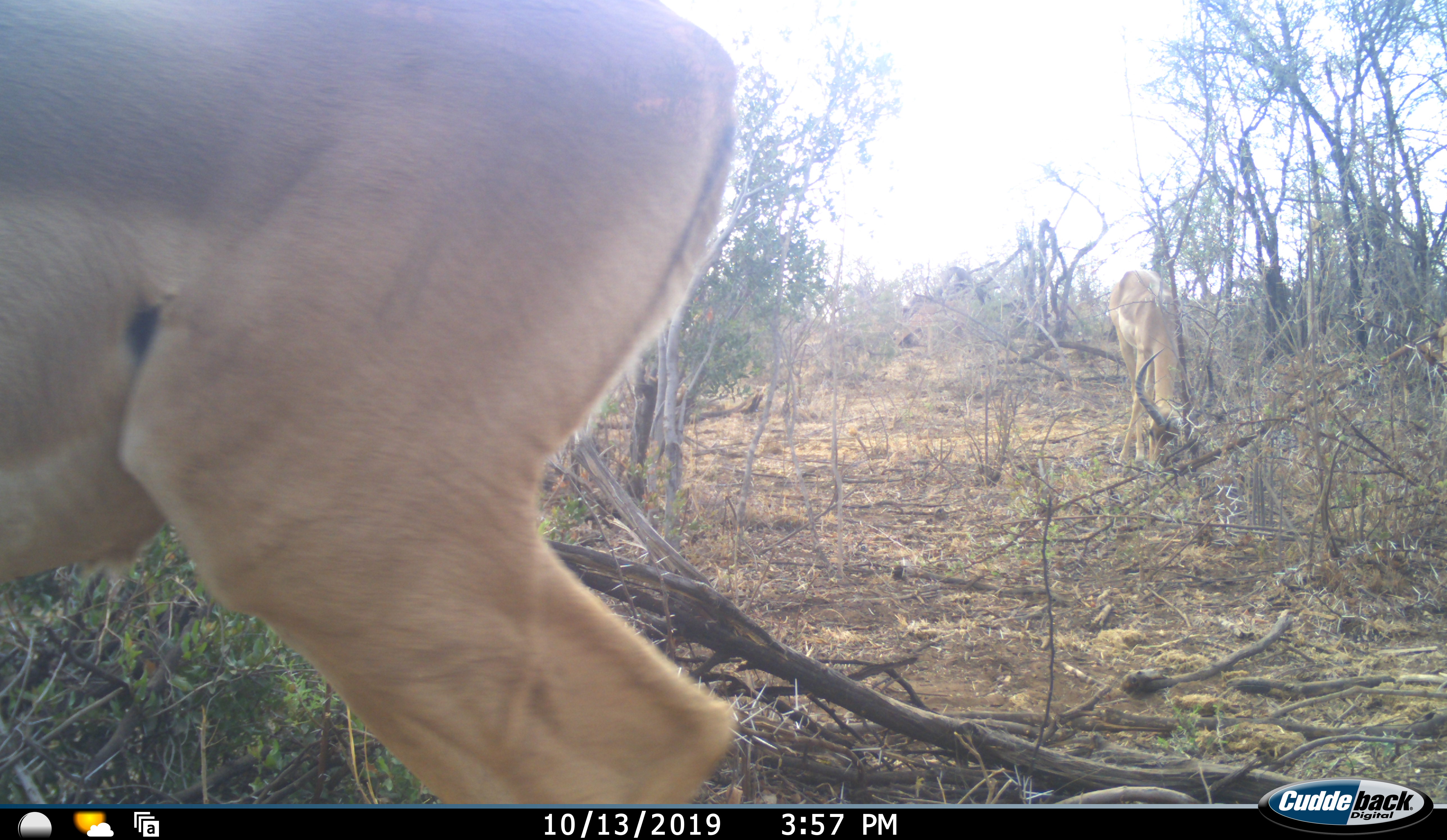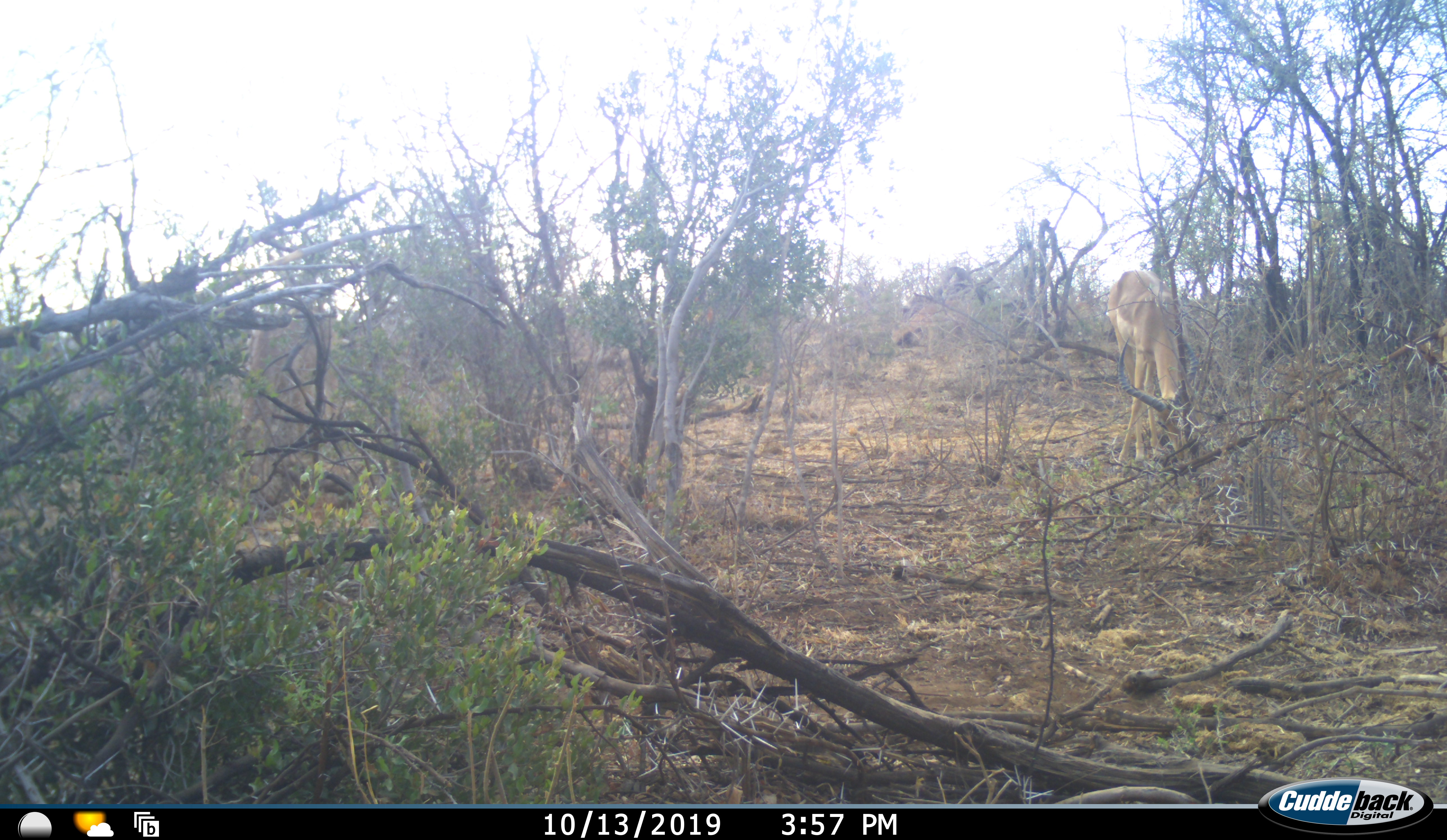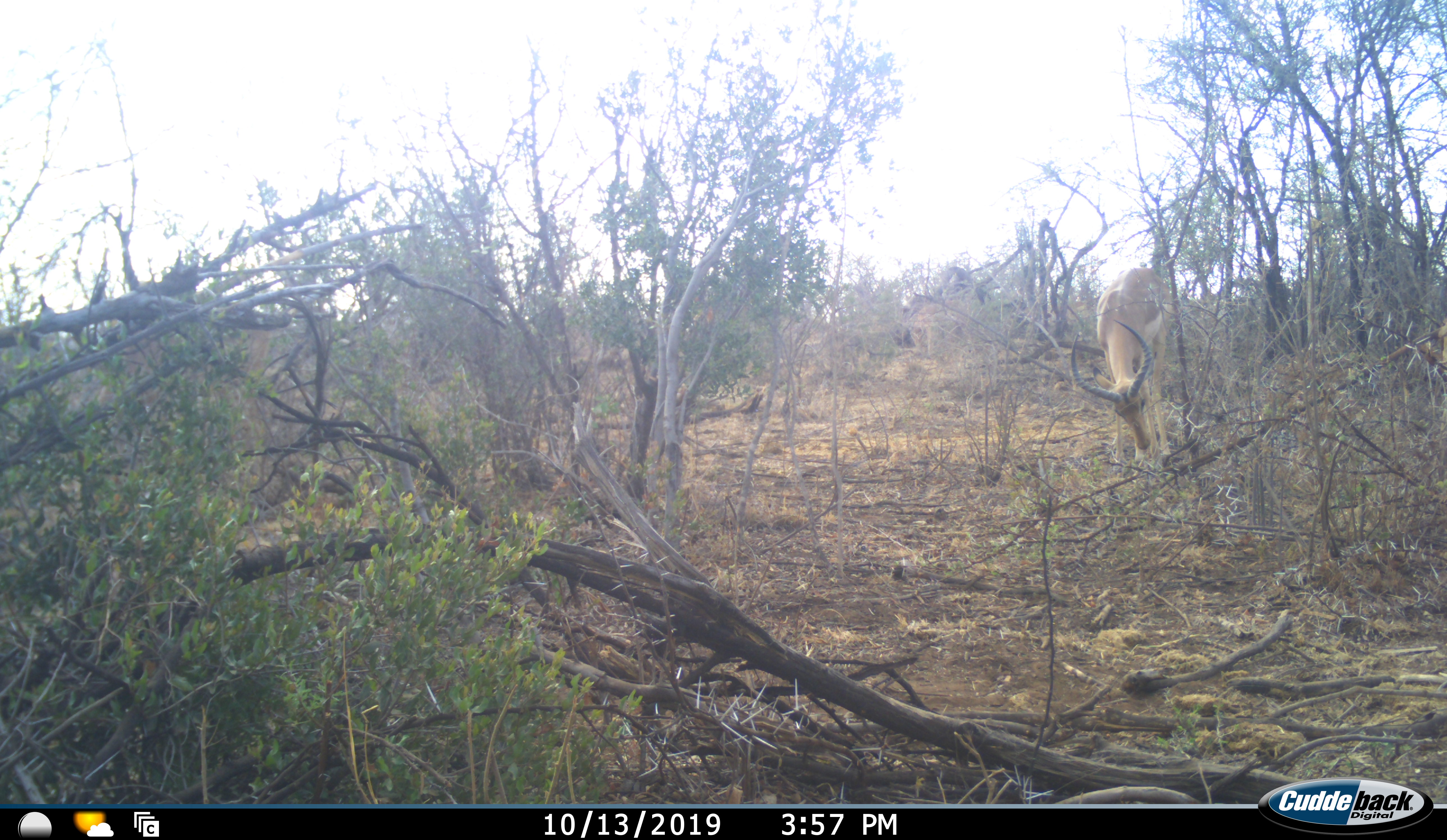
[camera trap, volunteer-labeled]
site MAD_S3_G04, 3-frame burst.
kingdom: Animalia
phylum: Chordata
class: Mammalia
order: Artiodactyla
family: Bovidae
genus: Aepyceros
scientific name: Aepyceros melampus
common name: impala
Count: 3.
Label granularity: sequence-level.